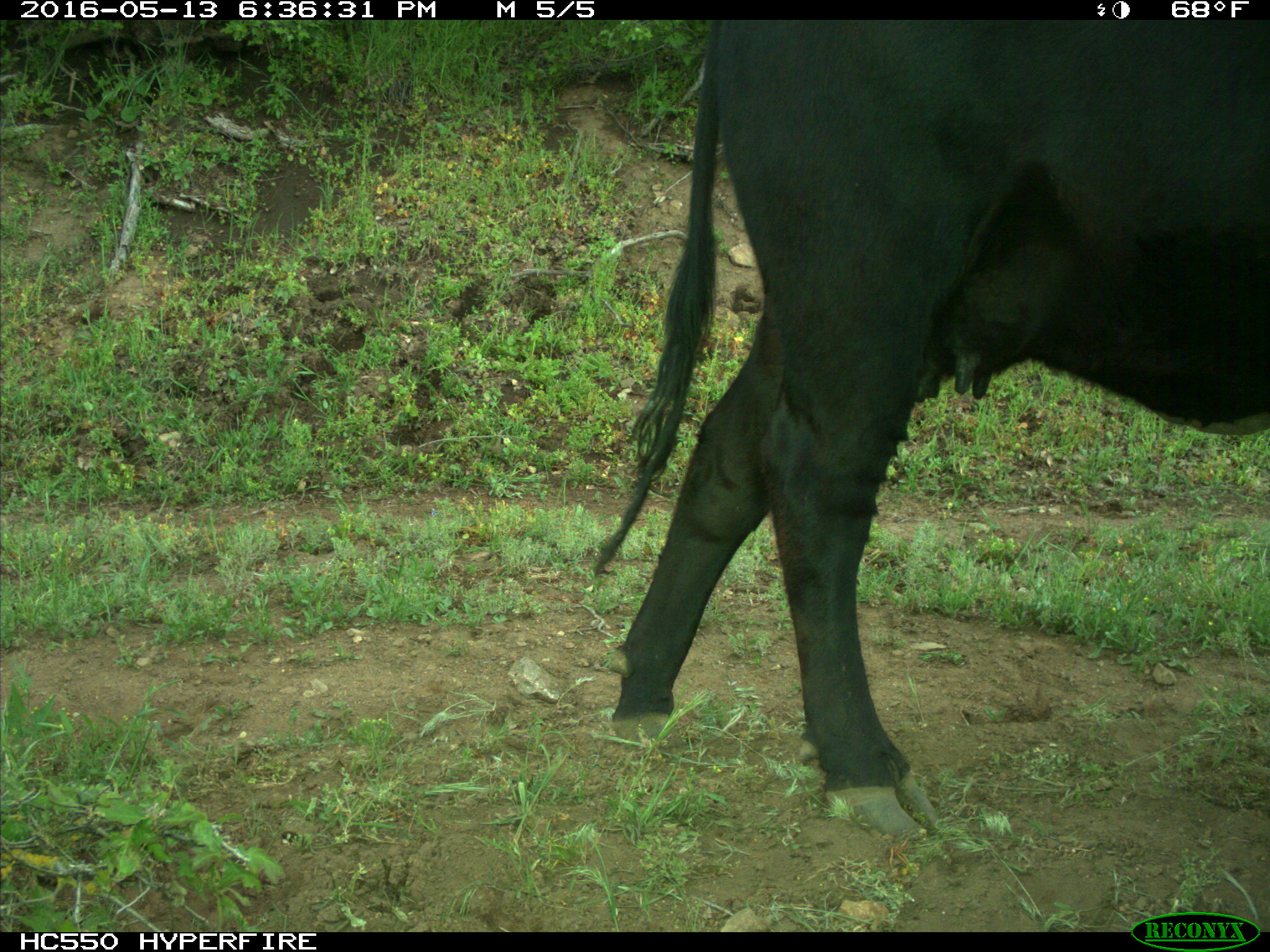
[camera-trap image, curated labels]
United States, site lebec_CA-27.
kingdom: Animalia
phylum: Chordata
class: Mammalia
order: Artiodactyla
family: Bovidae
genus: Bos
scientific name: Bos taurus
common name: domestic cow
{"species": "Bos taurus (domestic cow)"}